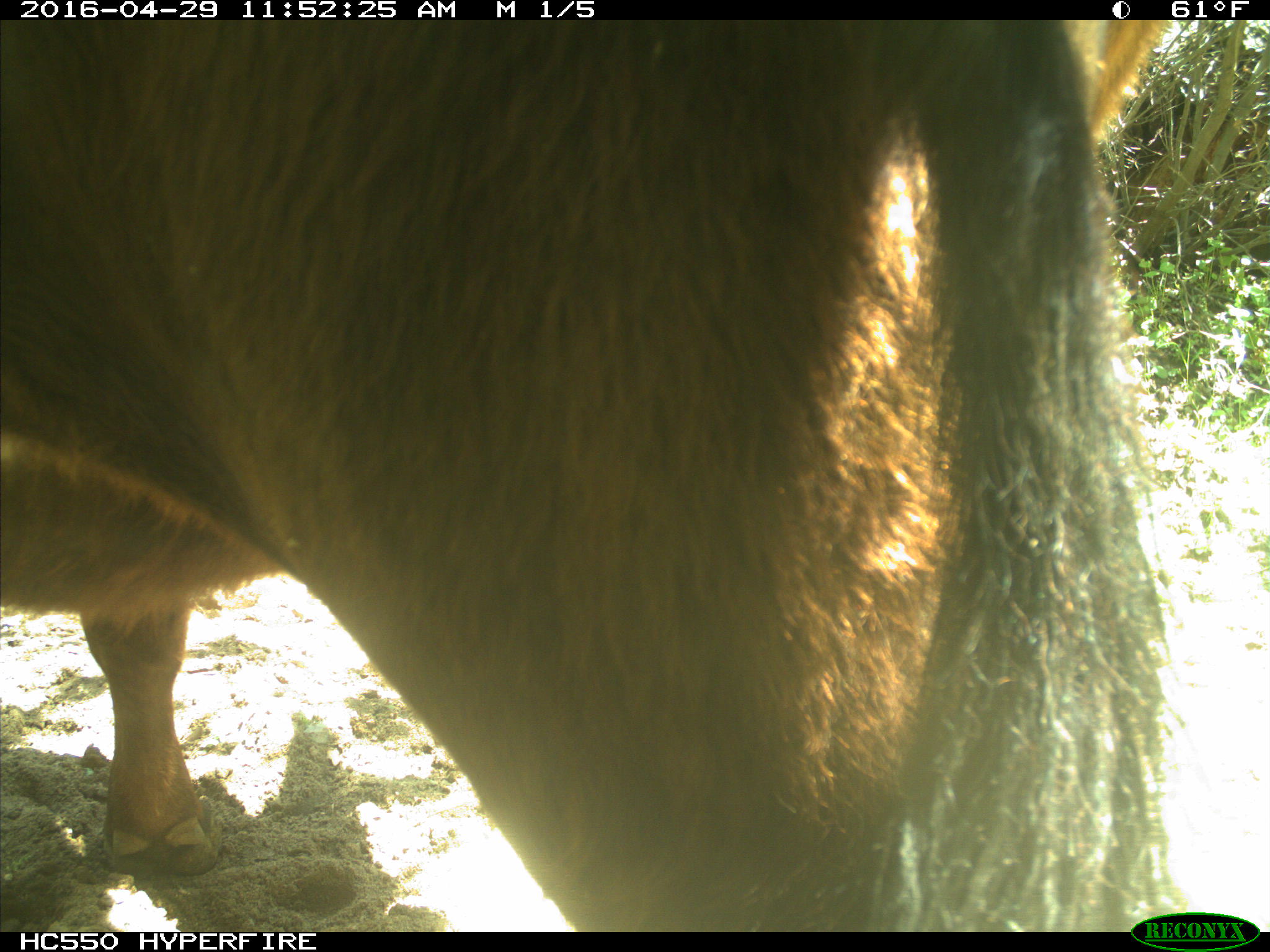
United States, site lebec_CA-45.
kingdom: Animalia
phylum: Chordata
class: Mammalia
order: Artiodactyla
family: Bovidae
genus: Bos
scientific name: Bos taurus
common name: domestic cow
Bos taurus (domestic cow).